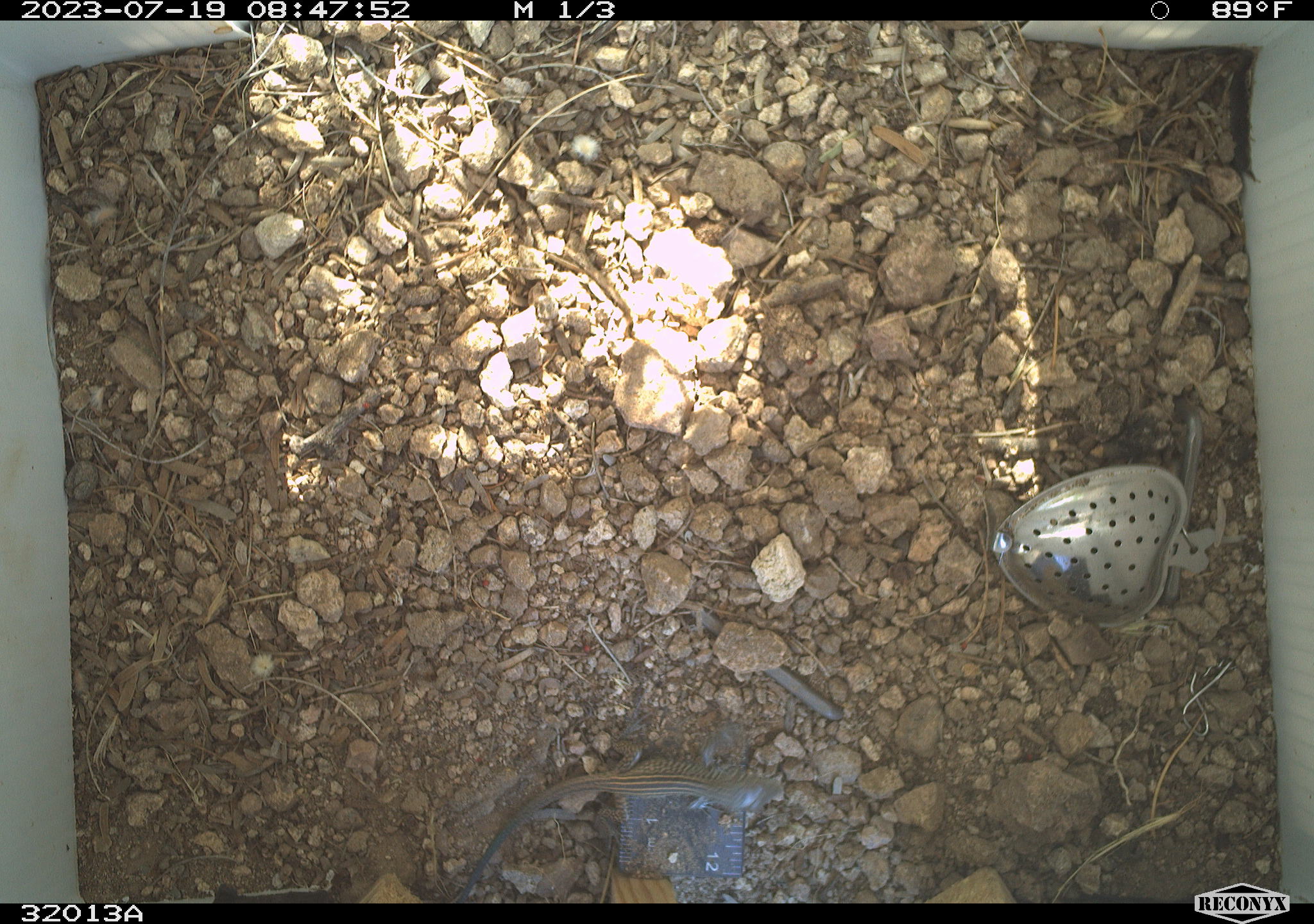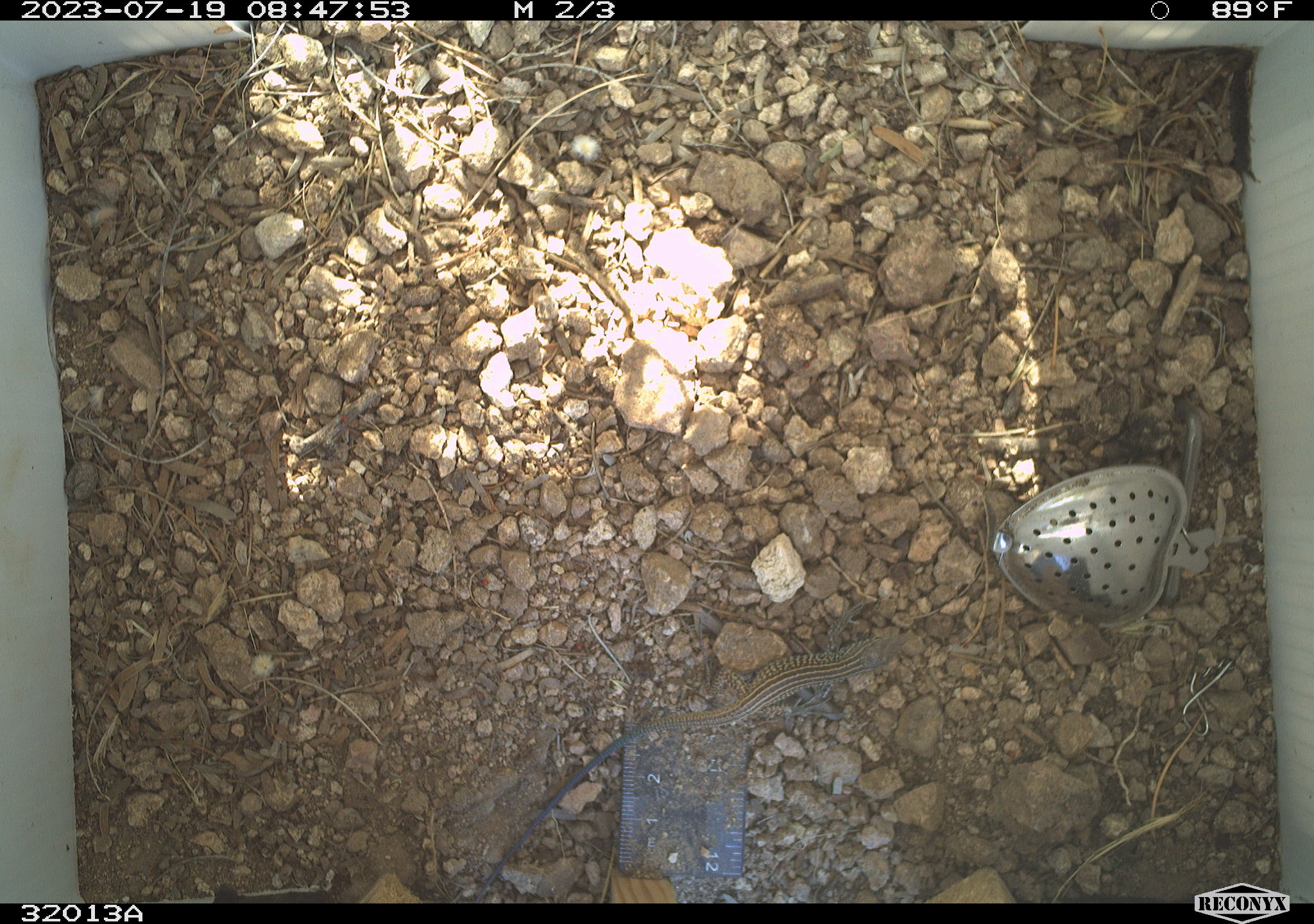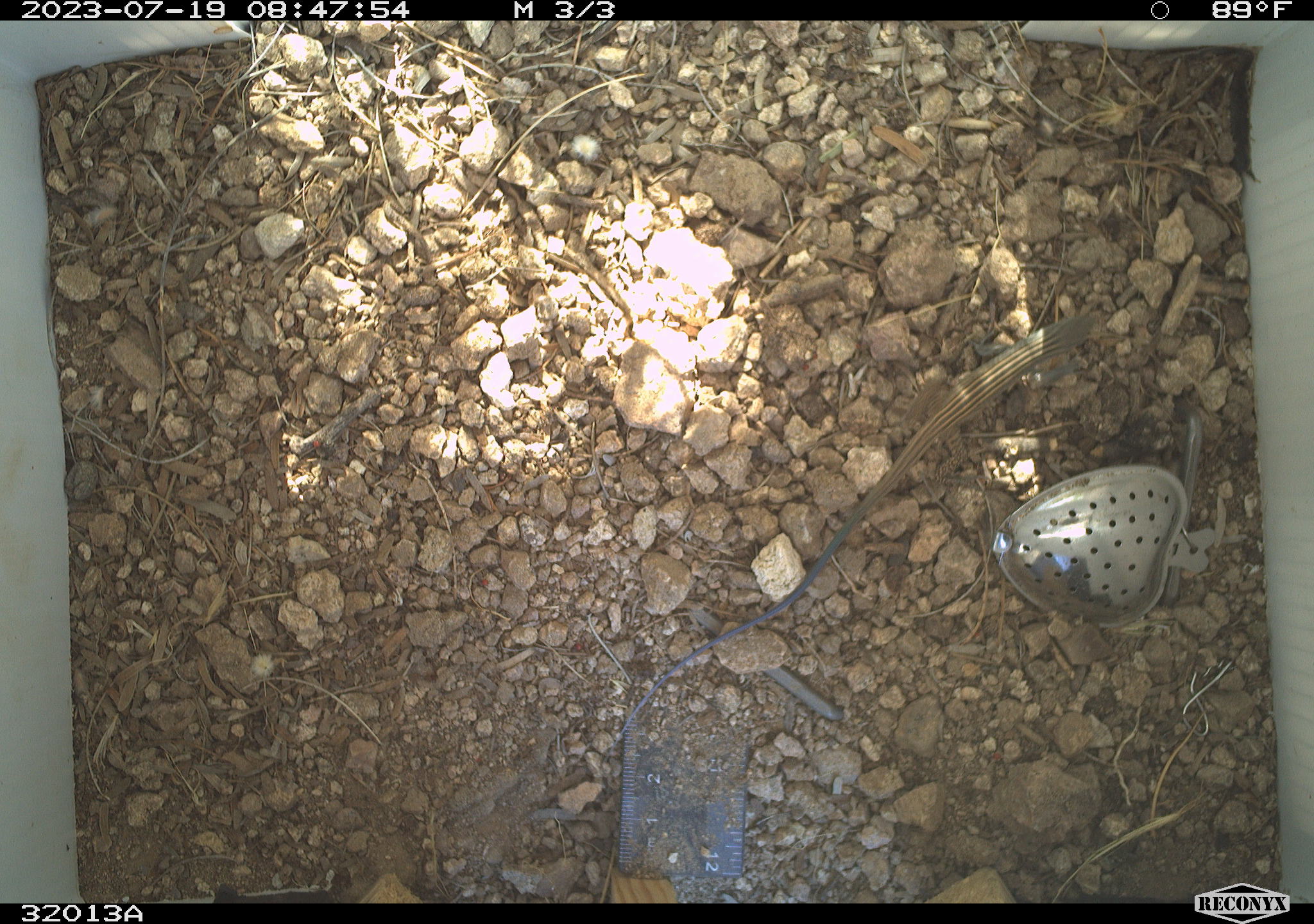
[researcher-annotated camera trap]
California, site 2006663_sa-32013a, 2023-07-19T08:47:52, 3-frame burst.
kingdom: Animalia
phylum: Chordata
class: Reptilia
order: Squamata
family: Teiidae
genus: Aspidoscelis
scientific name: Aspidoscelis tigris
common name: western whiptail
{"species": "western whiptail (Aspidoscelis tigris)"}